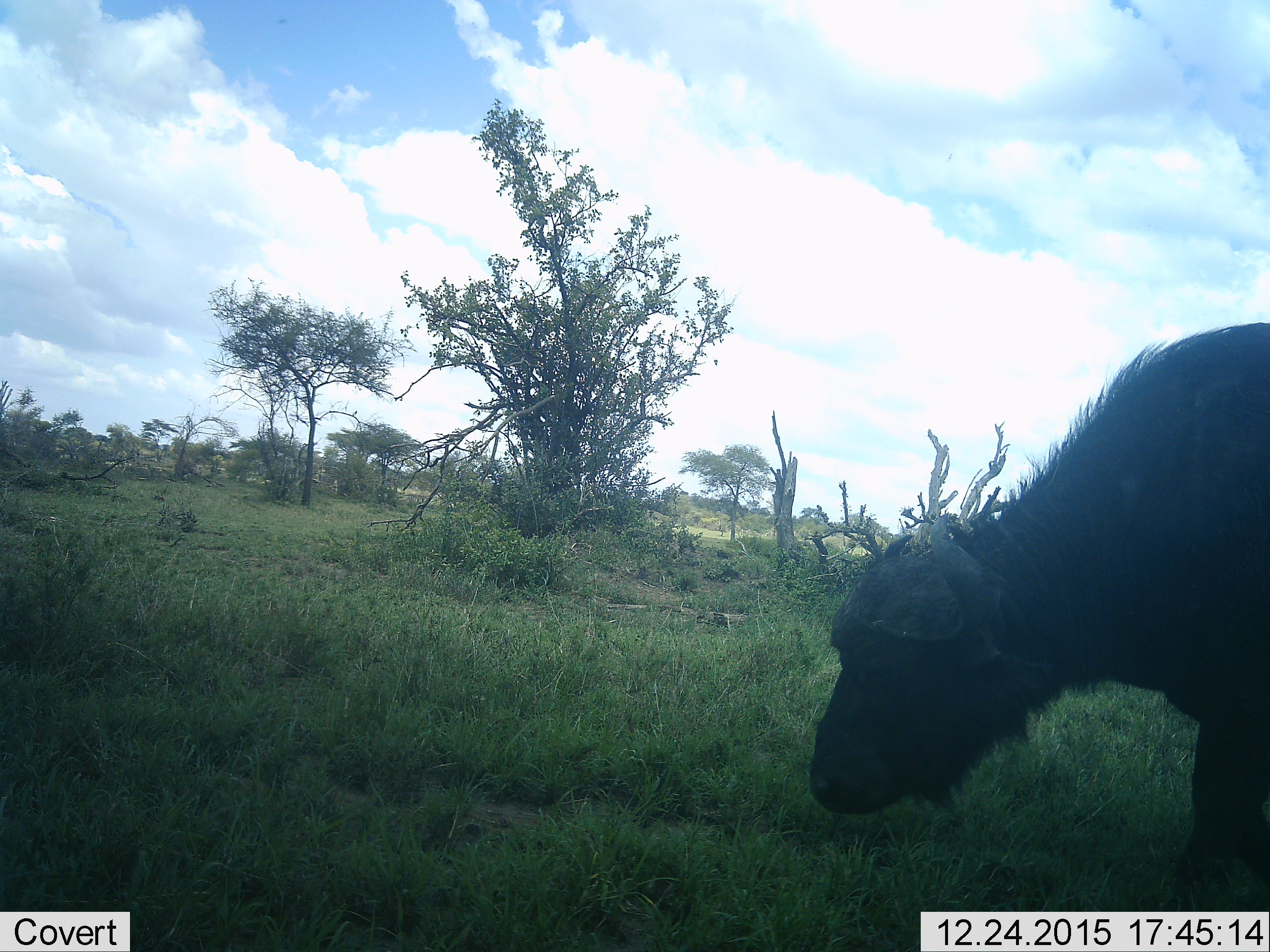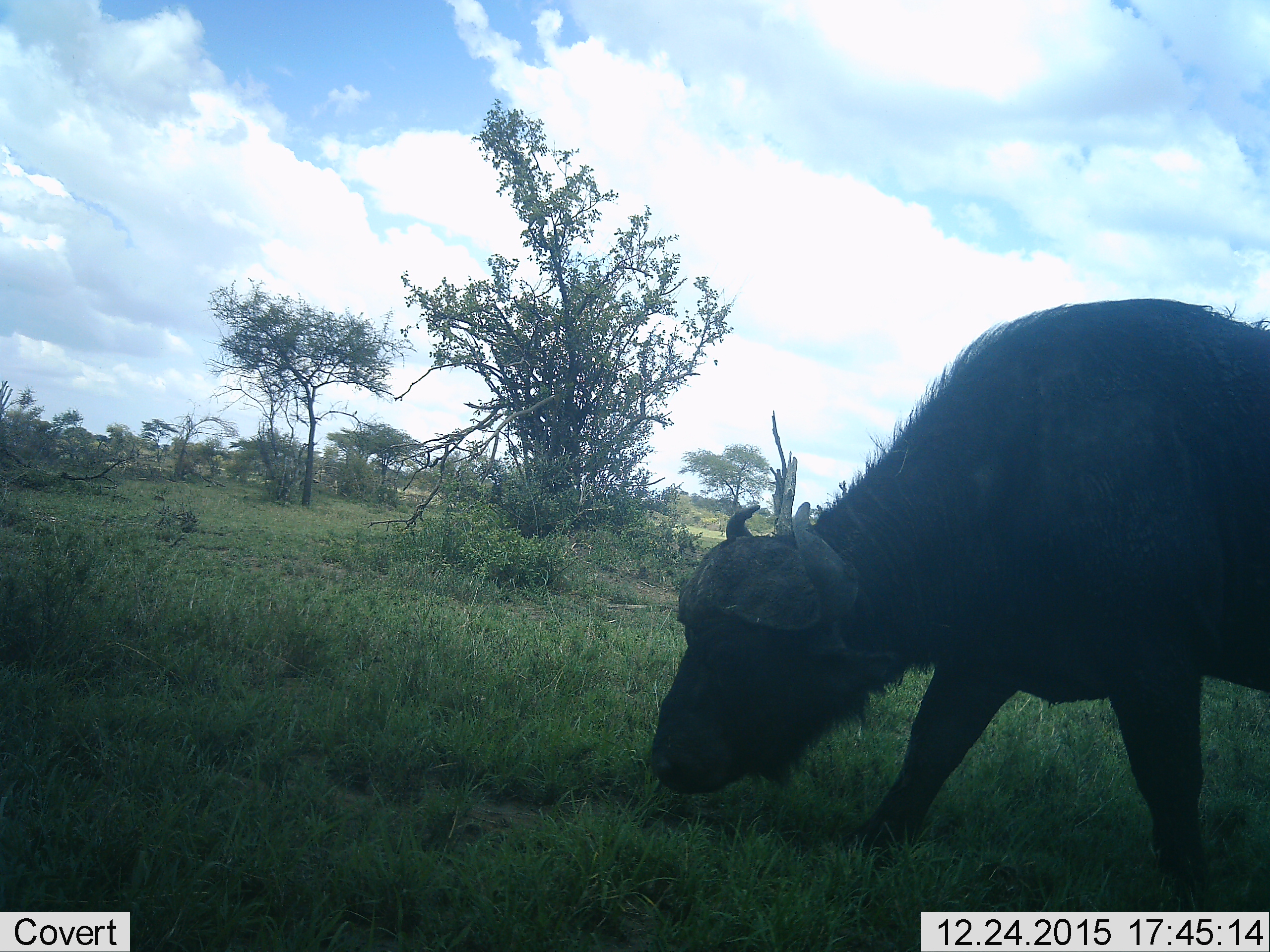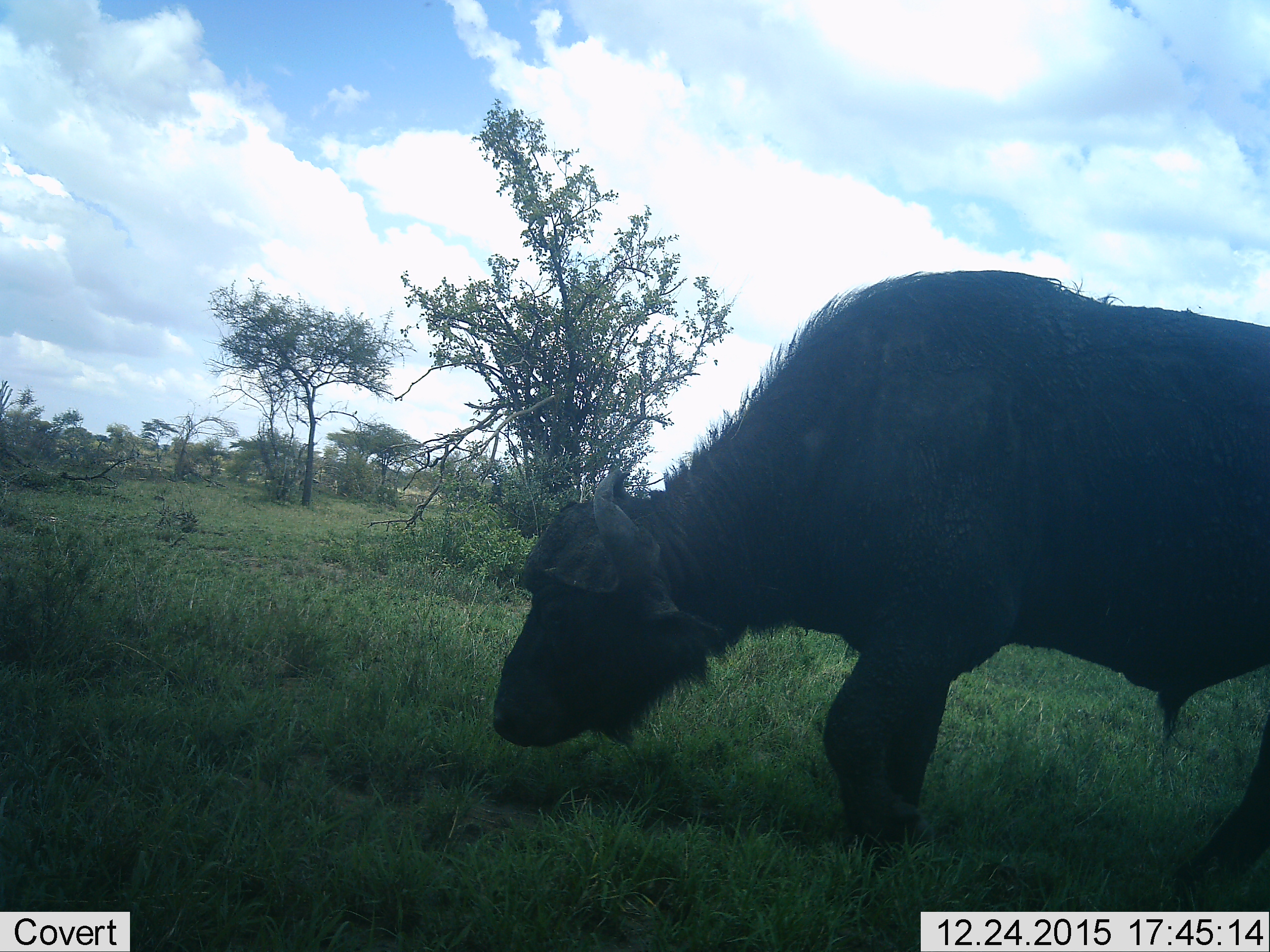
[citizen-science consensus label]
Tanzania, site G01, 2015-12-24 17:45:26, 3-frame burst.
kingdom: Animalia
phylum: Chordata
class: Mammalia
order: Artiodactyla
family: Bovidae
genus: Syncerus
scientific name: Syncerus caffer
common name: cape buffalo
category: buffalo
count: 1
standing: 18%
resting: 0%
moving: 76%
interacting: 0%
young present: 0%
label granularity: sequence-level